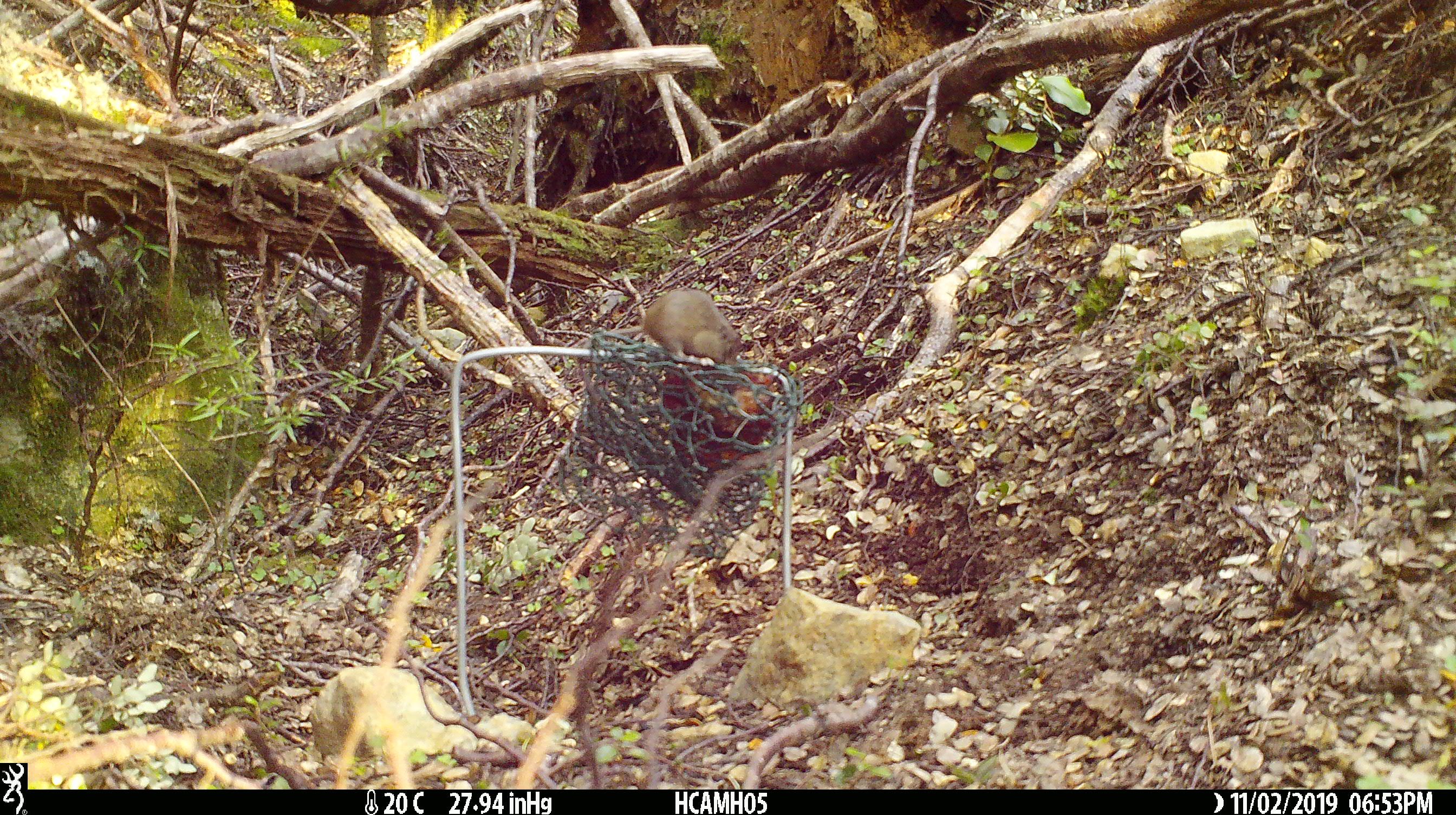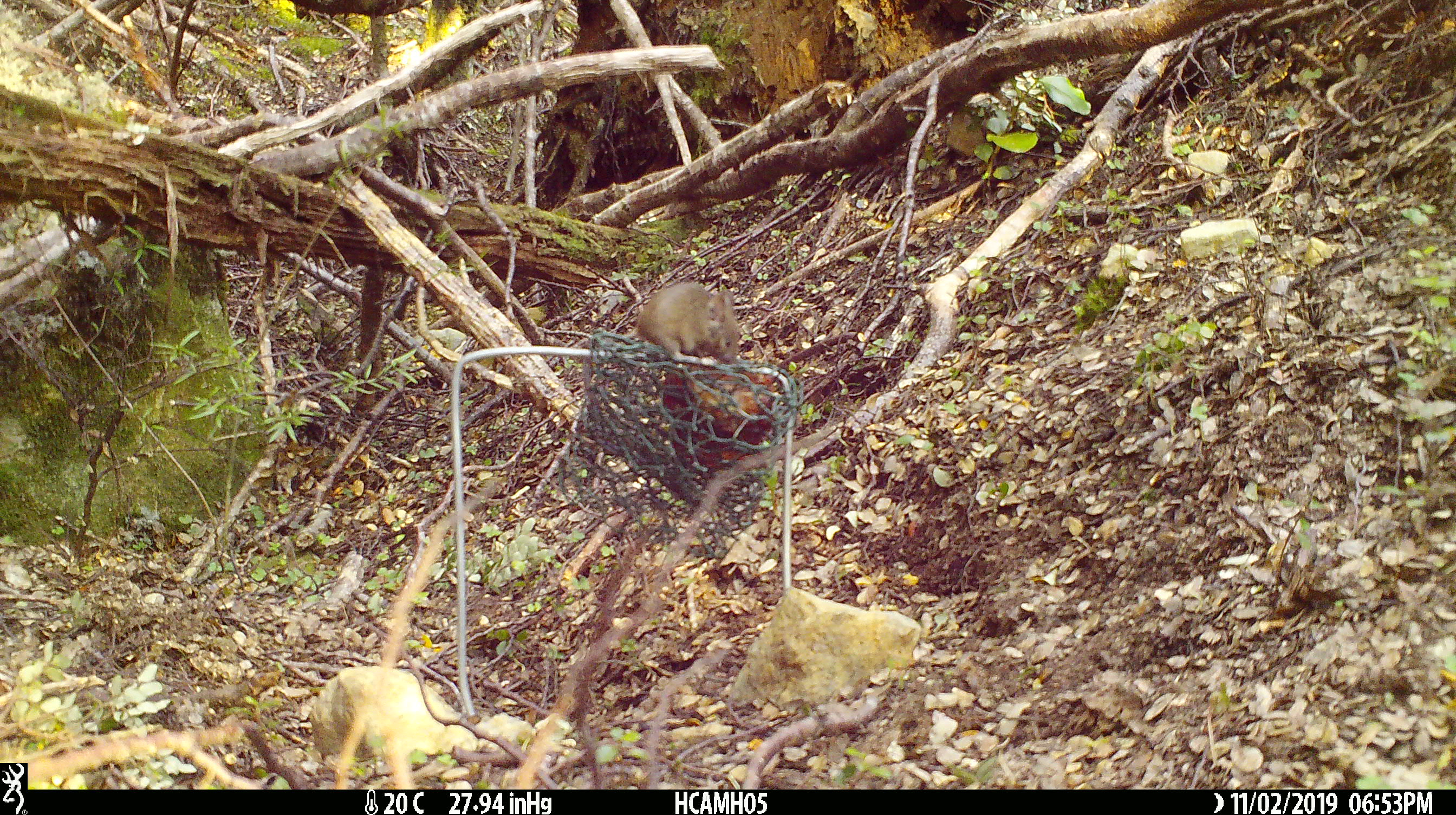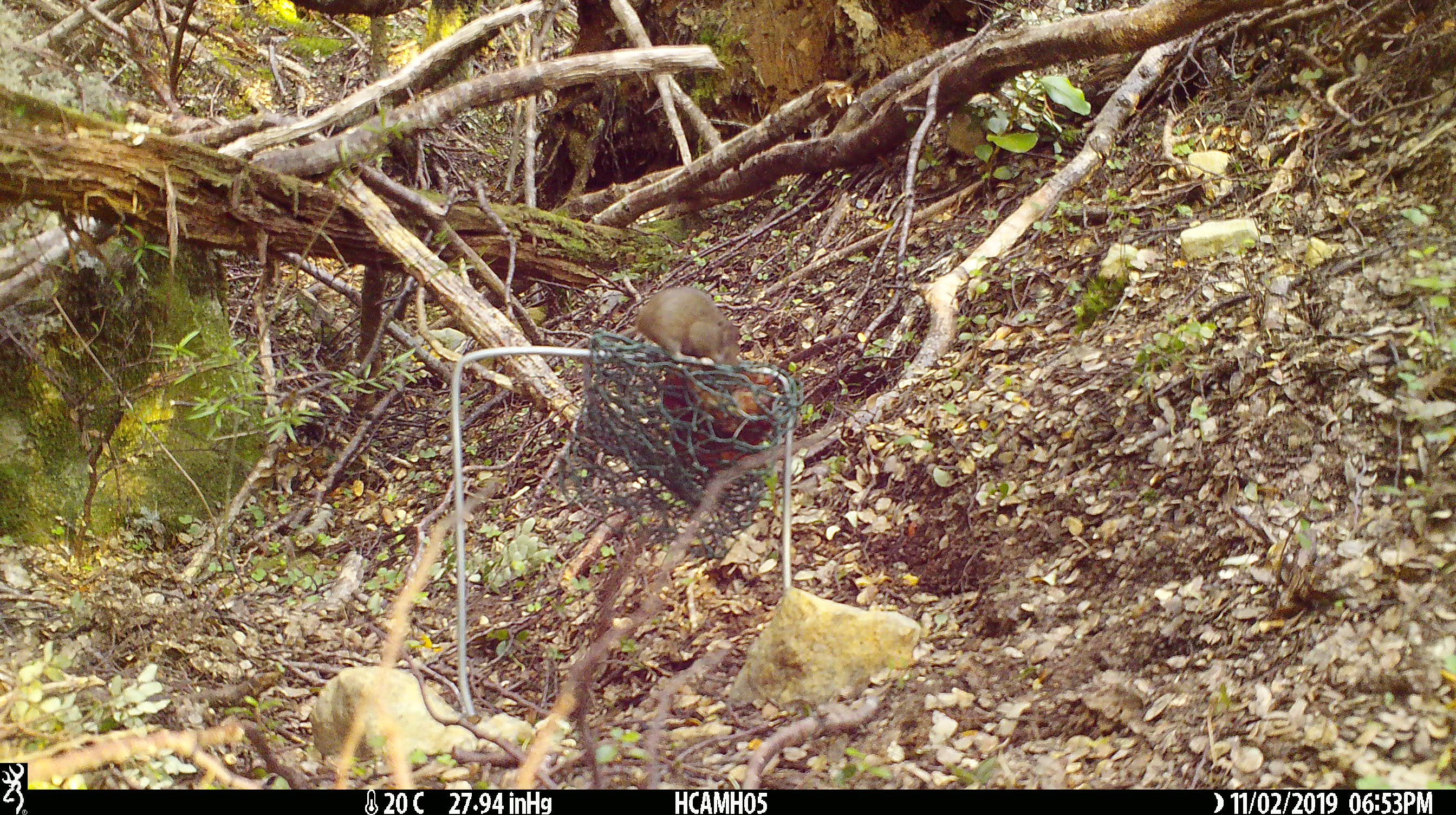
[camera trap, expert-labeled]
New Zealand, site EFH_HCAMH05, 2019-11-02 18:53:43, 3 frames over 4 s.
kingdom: Animalia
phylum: Chordata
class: Mammalia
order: Rodentia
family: Muridae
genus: Mus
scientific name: Mus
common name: mouse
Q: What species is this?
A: Mouse (Mus).